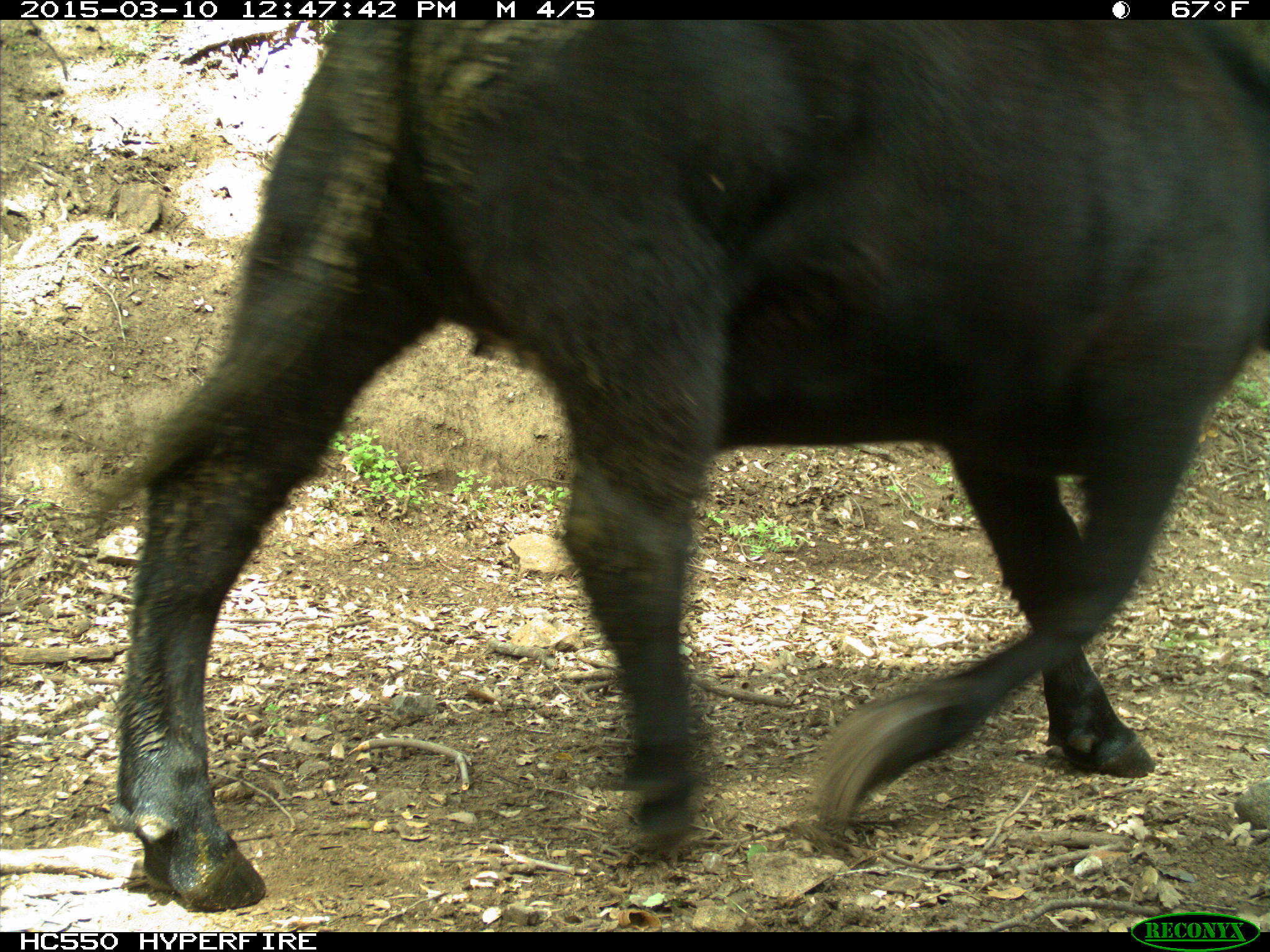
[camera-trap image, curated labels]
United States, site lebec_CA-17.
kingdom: Animalia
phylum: Chordata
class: Mammalia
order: Artiodactyla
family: Bovidae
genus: Bos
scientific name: Bos taurus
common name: domestic cow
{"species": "Bos taurus (domestic cow)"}